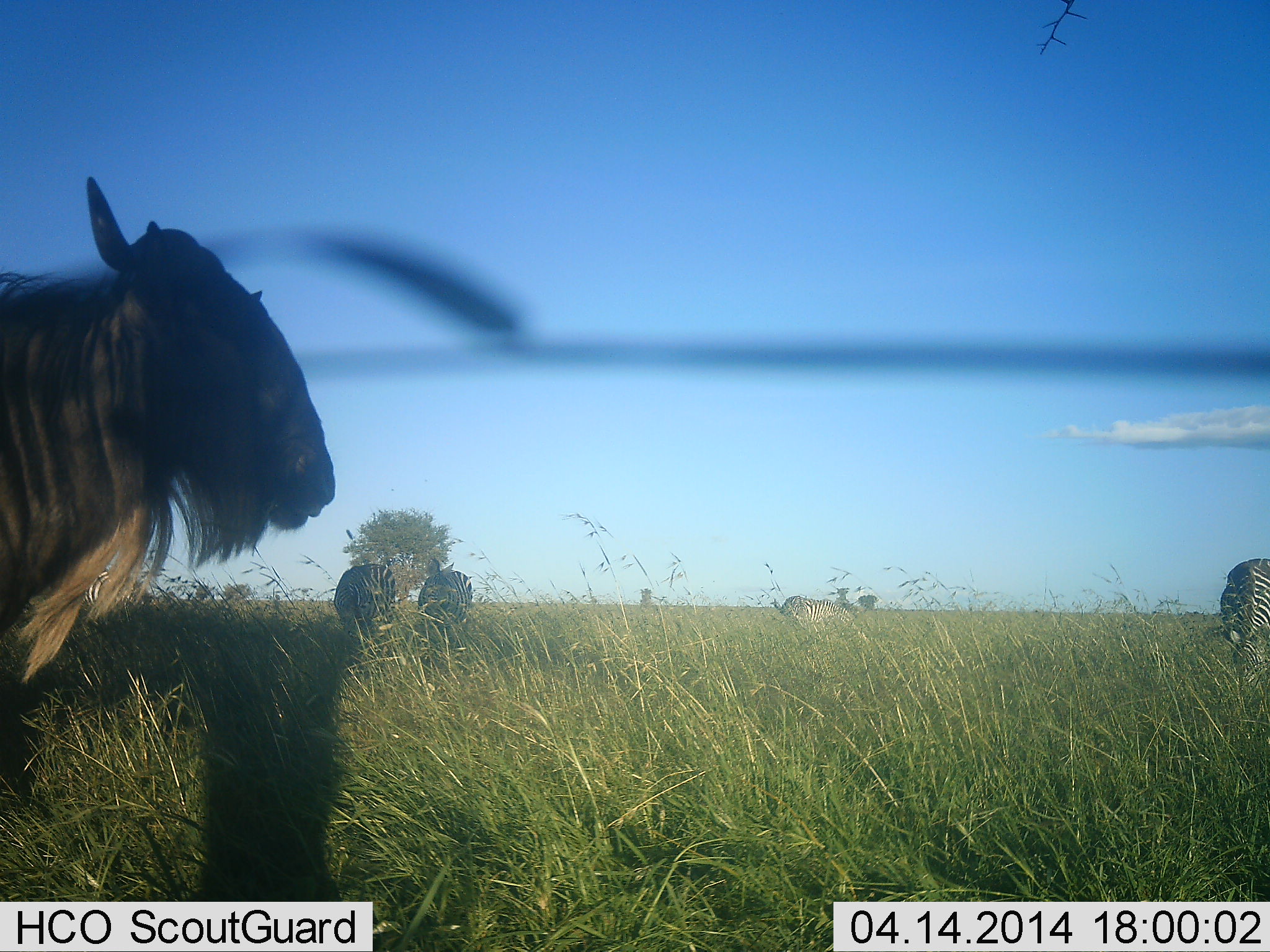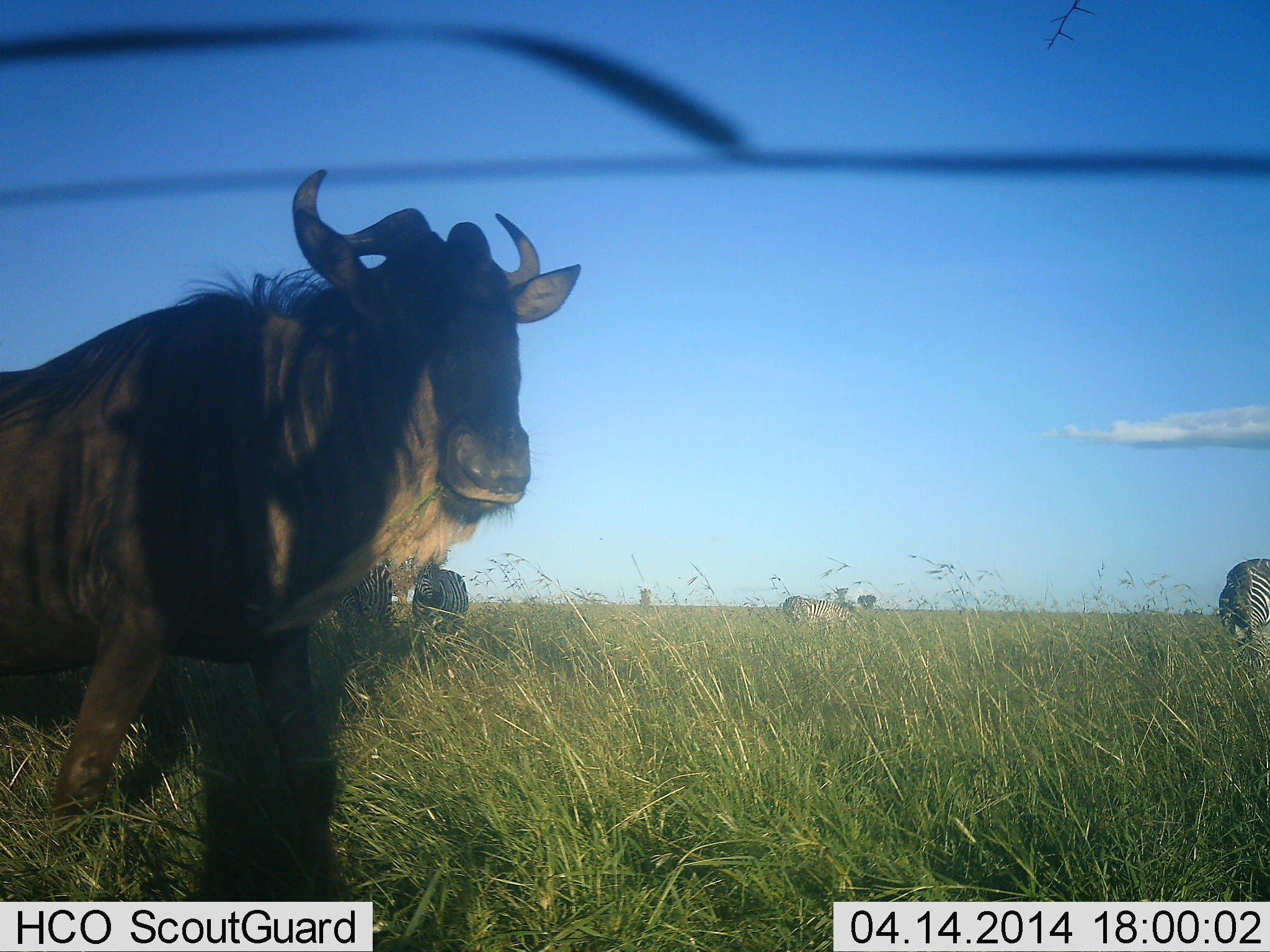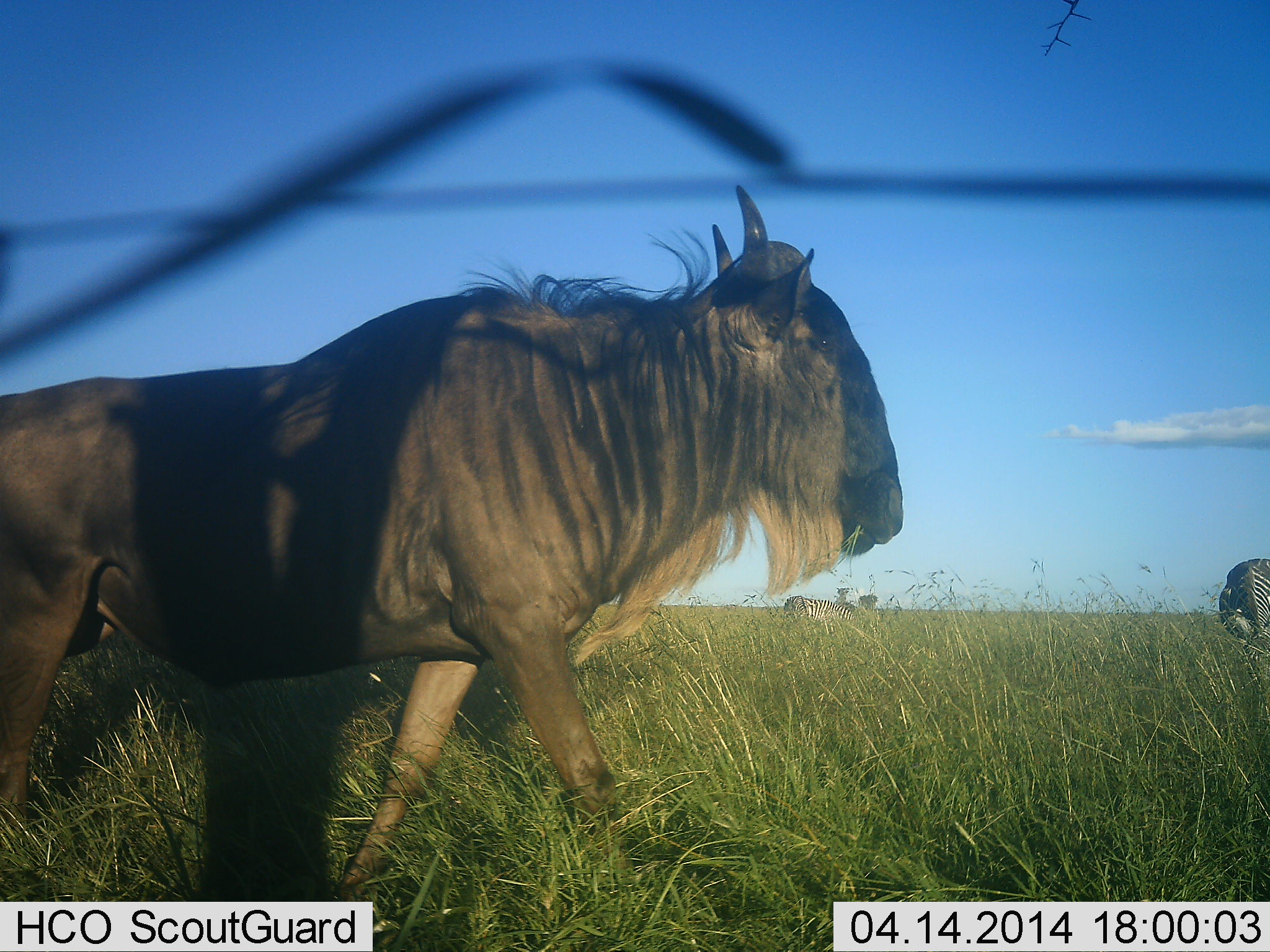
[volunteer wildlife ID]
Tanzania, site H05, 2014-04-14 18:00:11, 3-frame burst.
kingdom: Animalia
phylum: Chordata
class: Mammalia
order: Artiodactyla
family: Bovidae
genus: Connochaetes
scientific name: Connochaetes taurinus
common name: blue wildebeest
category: wildebeest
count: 1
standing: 0%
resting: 0%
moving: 100%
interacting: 0%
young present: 0%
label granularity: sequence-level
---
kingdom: Animalia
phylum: Chordata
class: Mammalia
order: Perissodactyla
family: Equidae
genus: Equus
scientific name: Equus quagga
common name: plains zebra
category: zebra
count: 4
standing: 70%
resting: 0%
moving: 0%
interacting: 0%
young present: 0%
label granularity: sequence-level